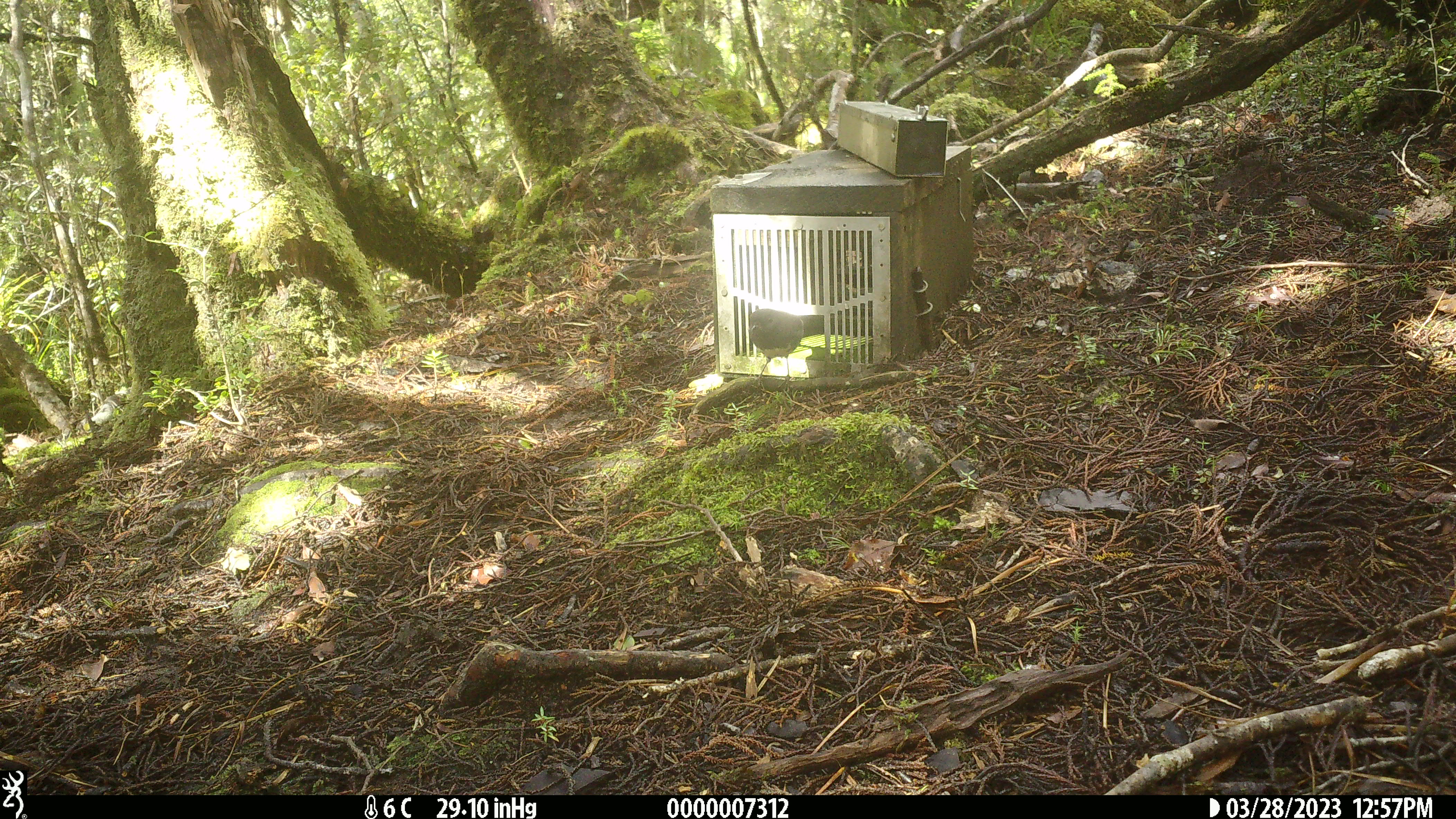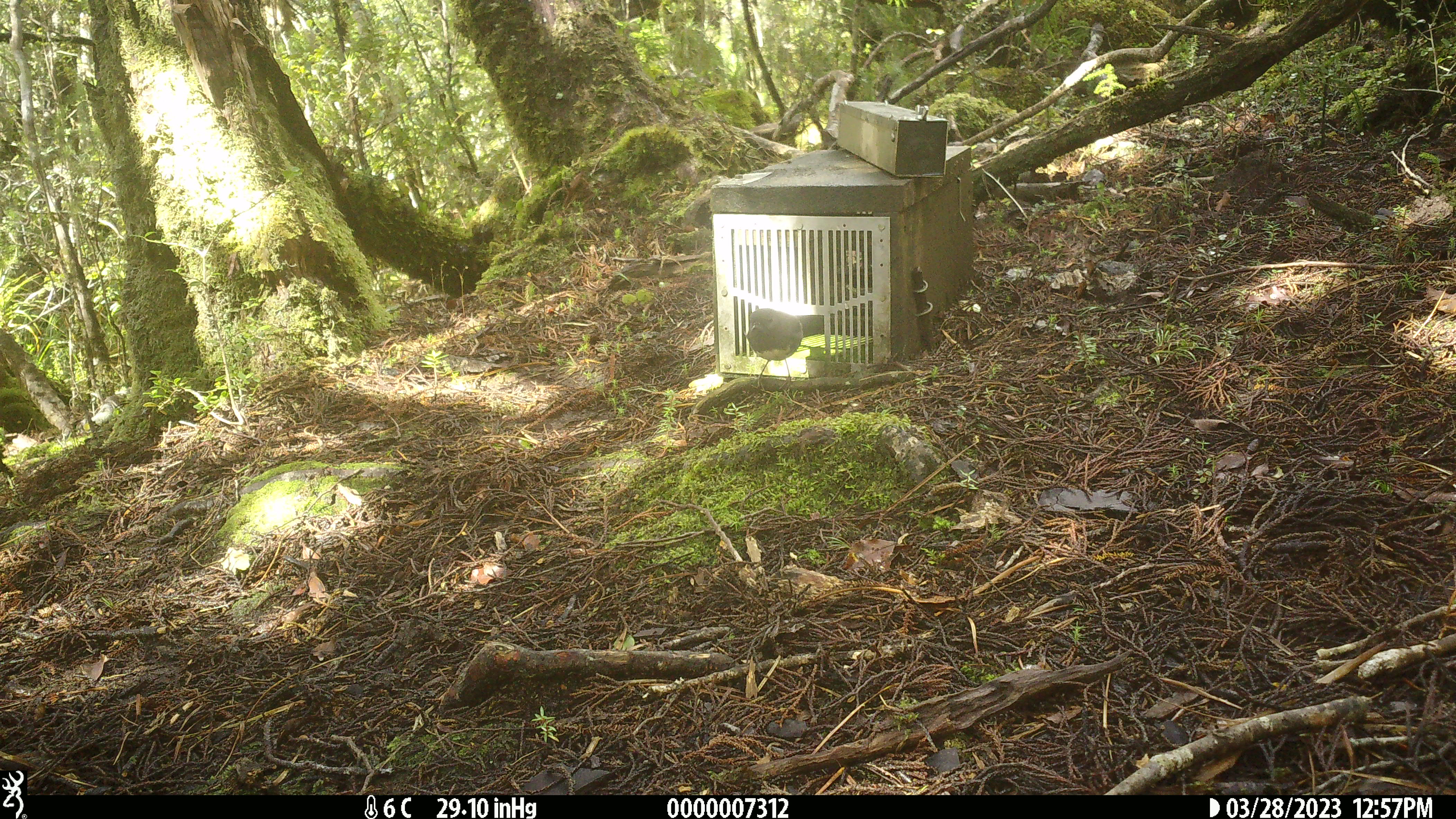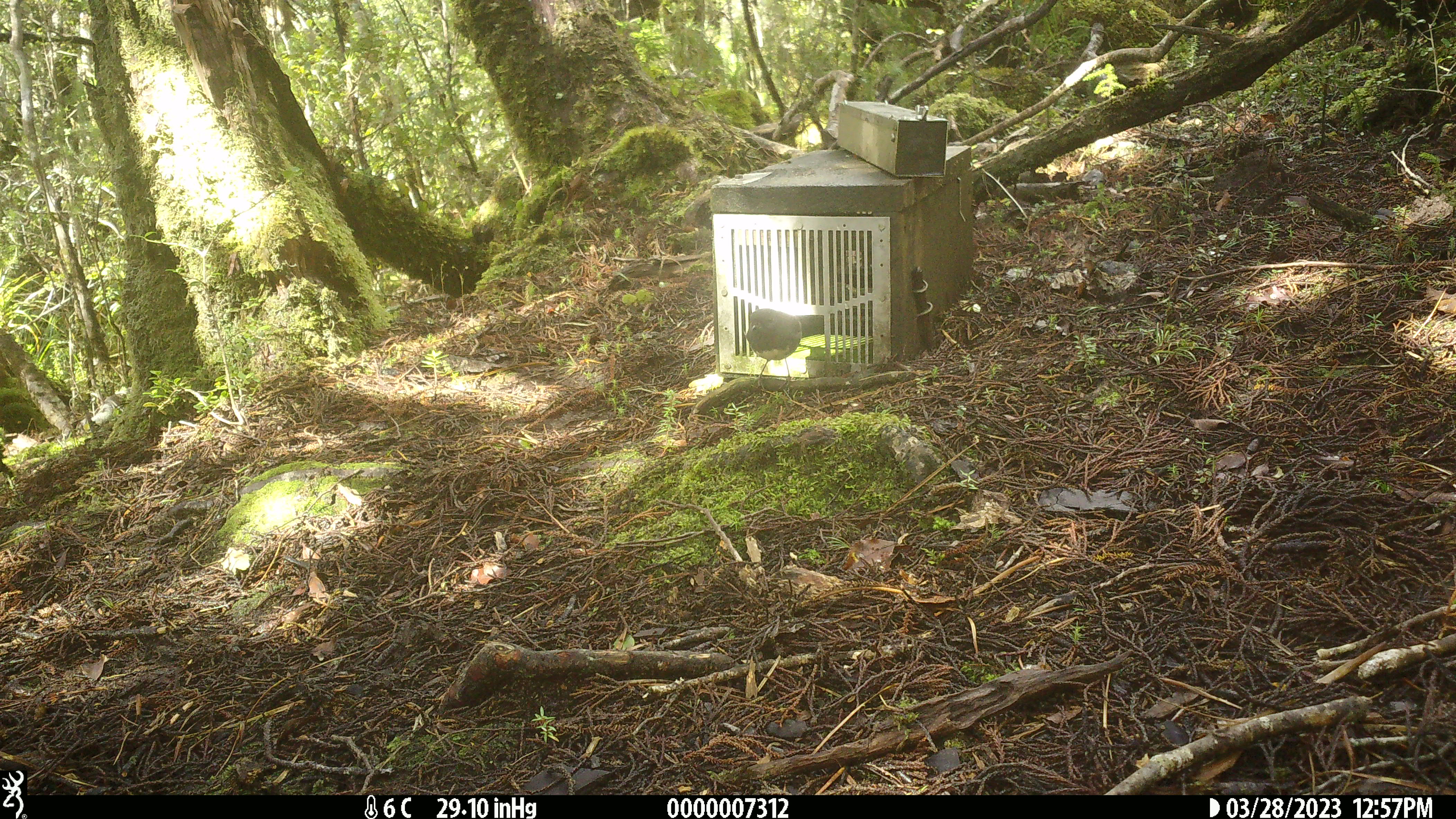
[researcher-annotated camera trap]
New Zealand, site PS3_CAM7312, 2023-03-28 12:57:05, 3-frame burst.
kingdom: Animalia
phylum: Chordata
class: Aves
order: Passeriformes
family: Petroicidae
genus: Petroica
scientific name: Petroica australis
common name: new zealand robin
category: robin